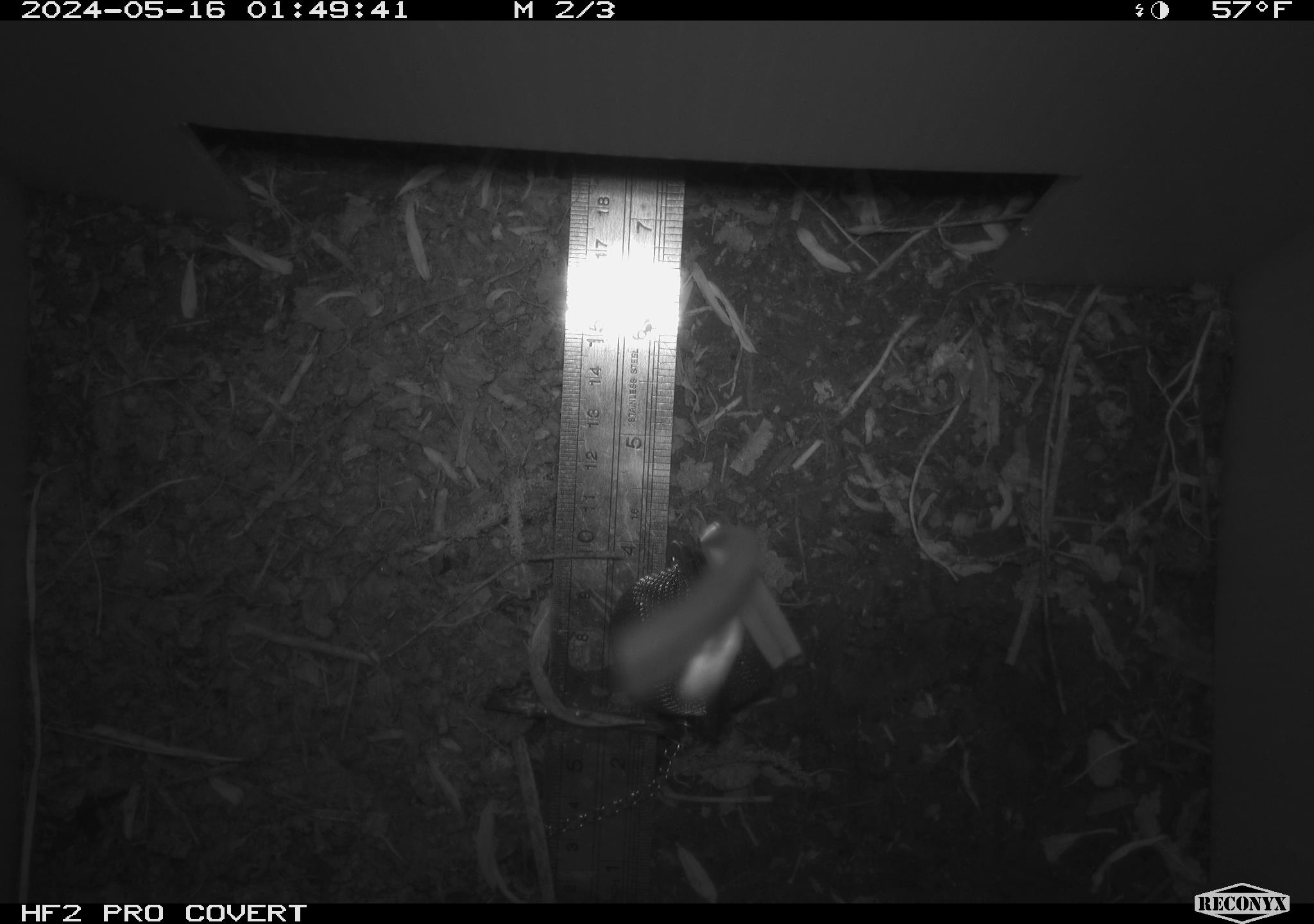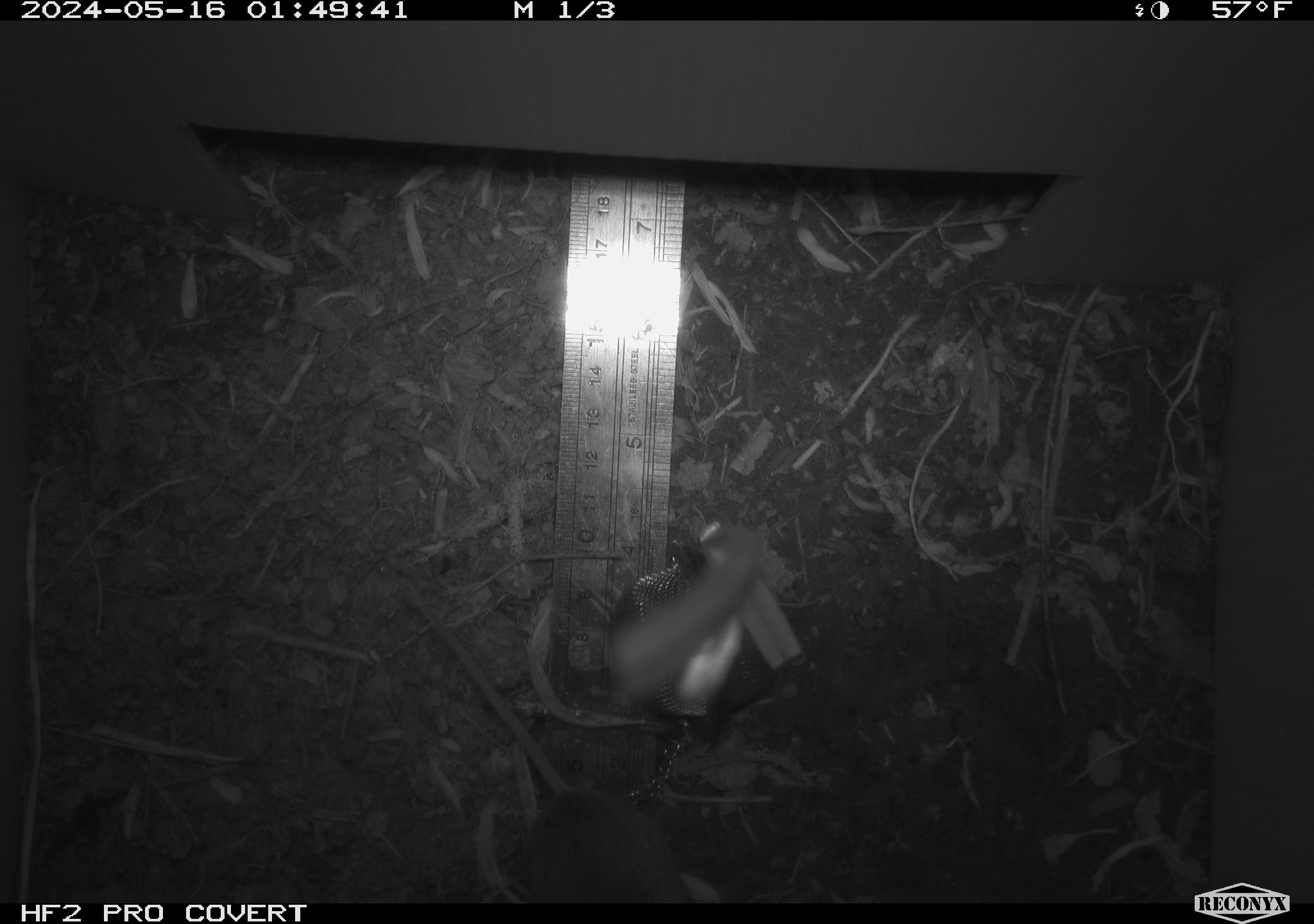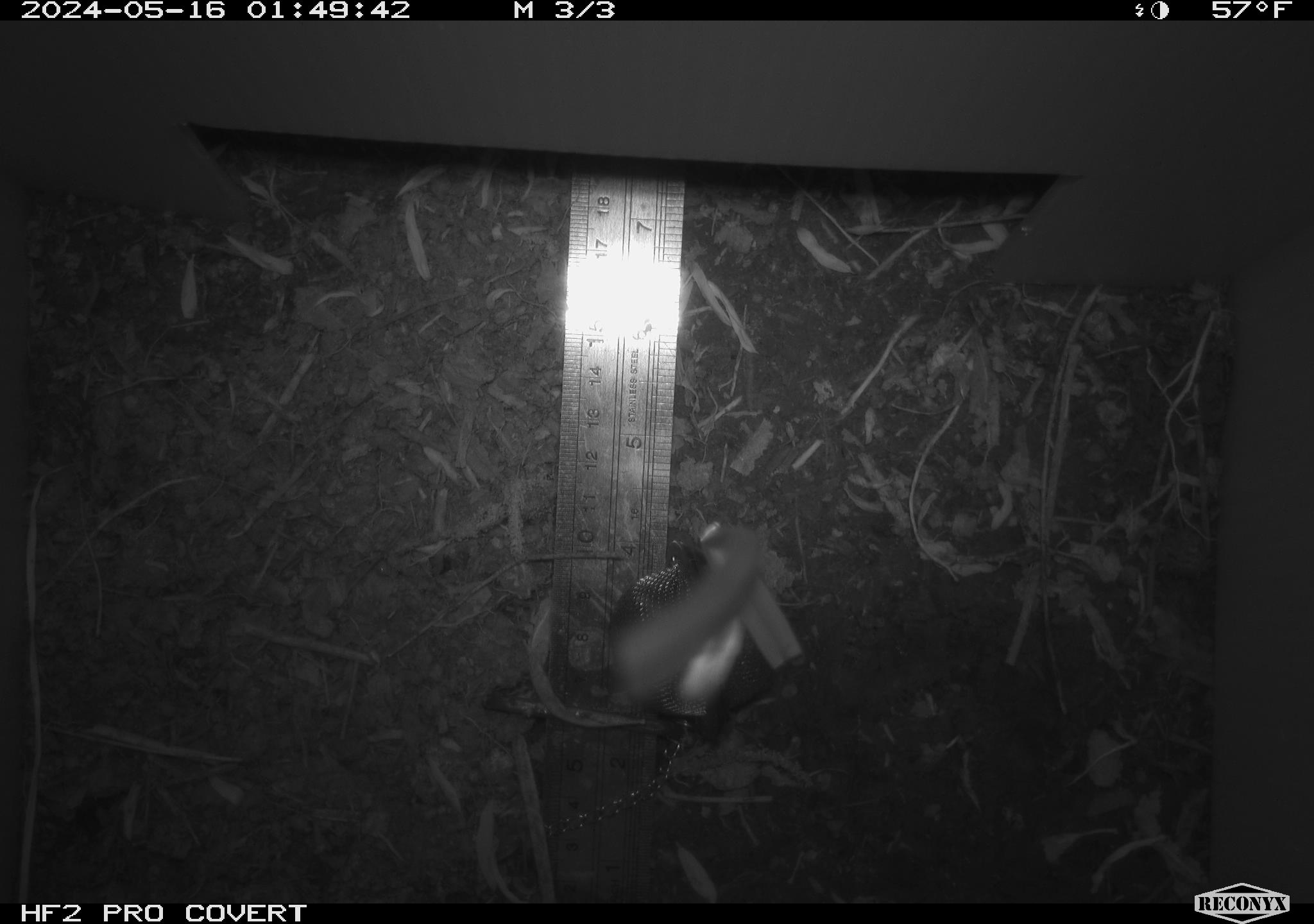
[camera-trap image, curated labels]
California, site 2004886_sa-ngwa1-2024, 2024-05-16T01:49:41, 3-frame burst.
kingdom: Animalia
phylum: Chordata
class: Mammalia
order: Rodentia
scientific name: Rodentia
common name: mouse species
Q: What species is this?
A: Mouse species (Rodentia).